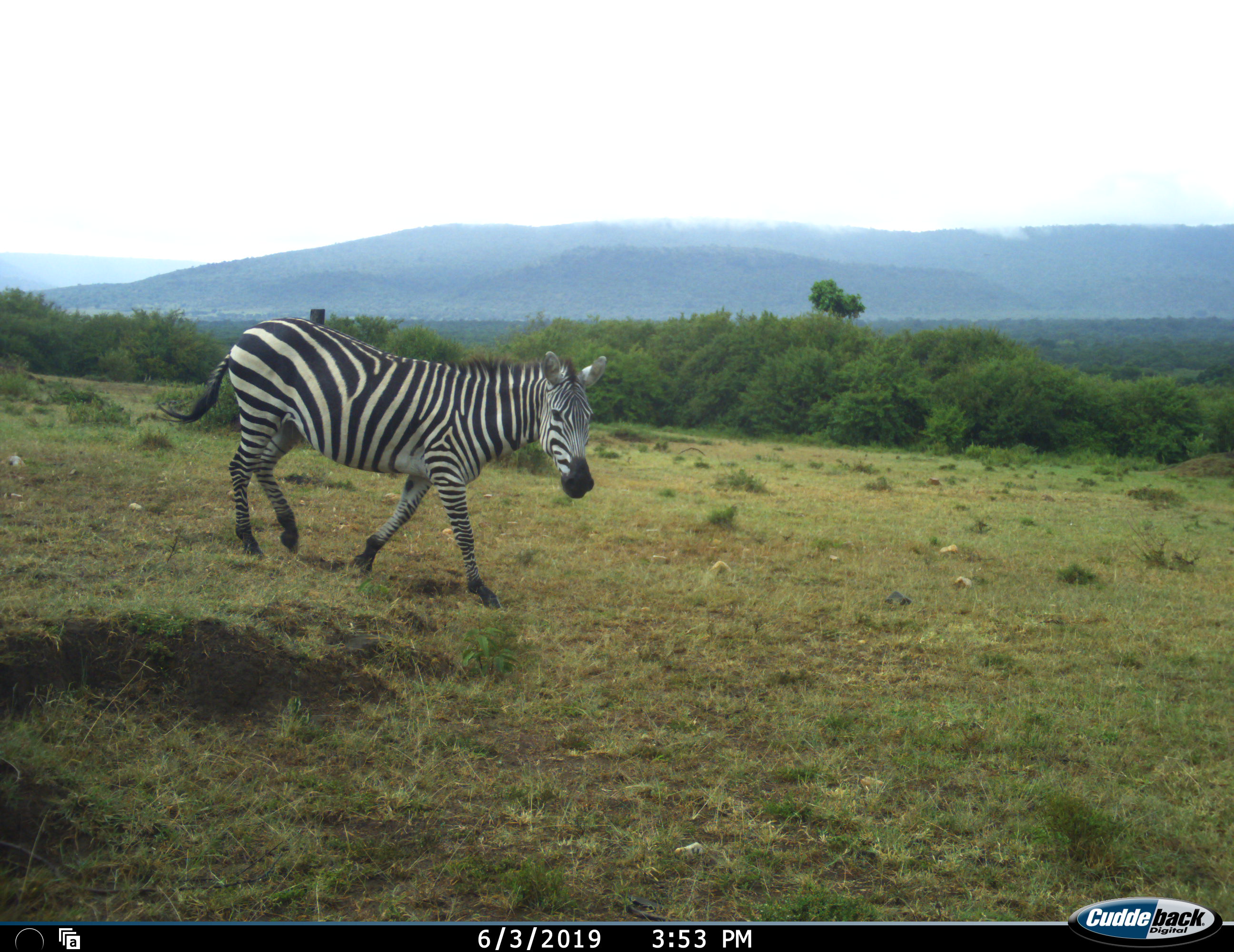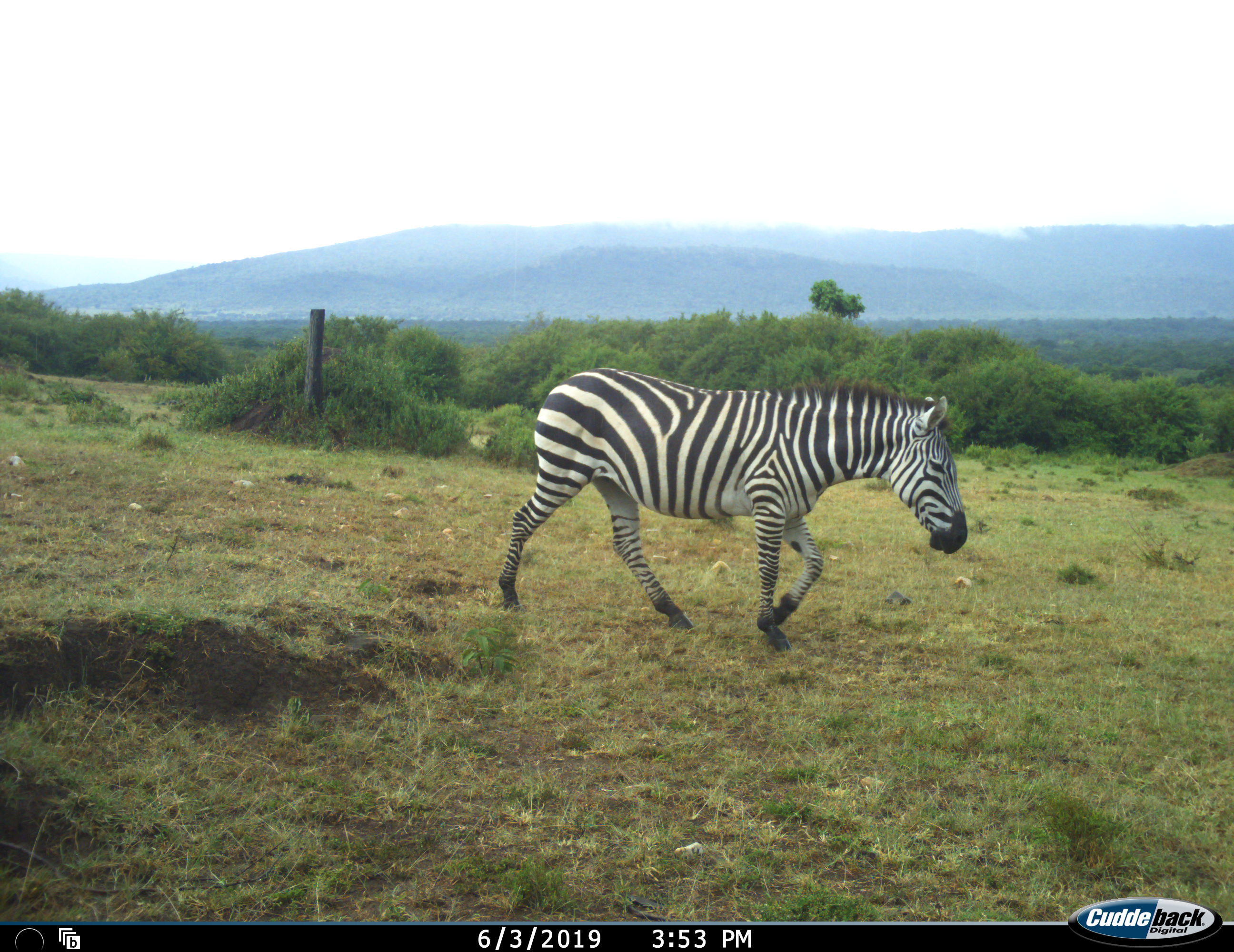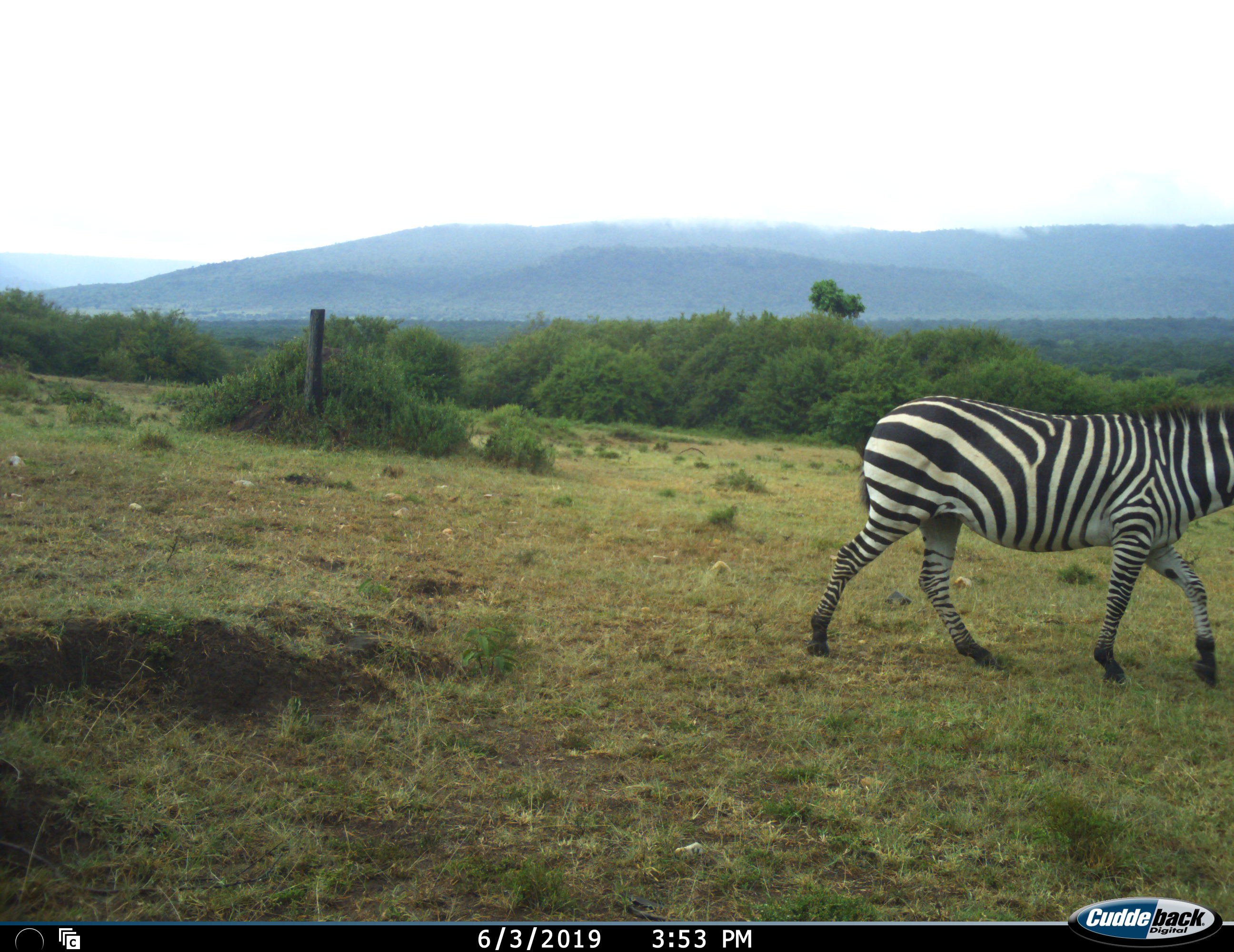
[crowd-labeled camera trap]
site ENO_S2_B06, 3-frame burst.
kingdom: Animalia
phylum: Chordata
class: Mammalia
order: Perissodactyla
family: Equidae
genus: Equus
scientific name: Equus quagga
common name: plains zebra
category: zebraplains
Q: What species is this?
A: Zebraplains (plains zebra) (Equus quagga).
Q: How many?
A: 1.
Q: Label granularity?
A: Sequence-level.